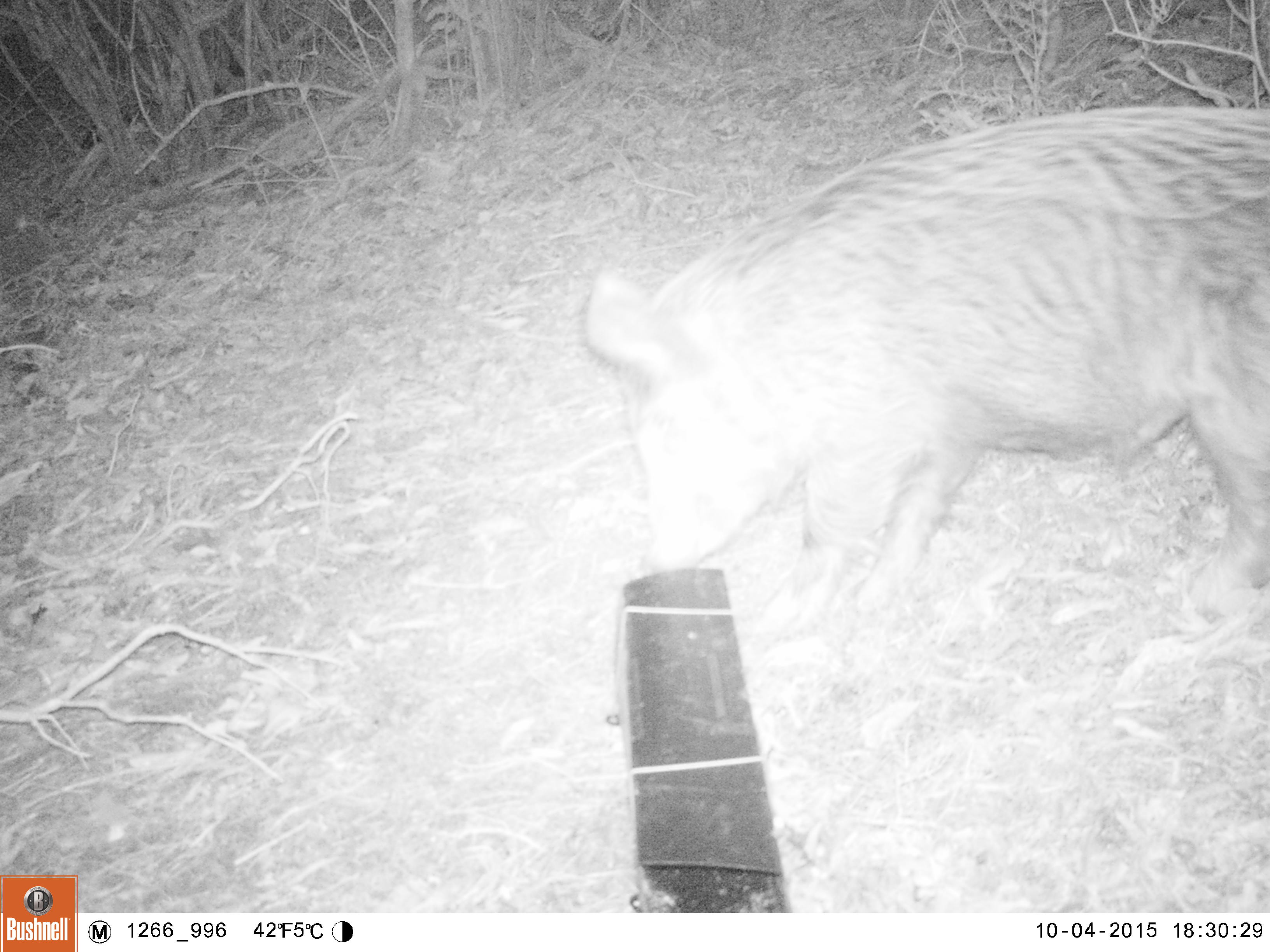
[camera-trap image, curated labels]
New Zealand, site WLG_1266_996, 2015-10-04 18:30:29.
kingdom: Animalia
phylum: Chordata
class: Mammalia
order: Artiodactyla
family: Suidae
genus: Sus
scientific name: Sus scrofa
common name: pig